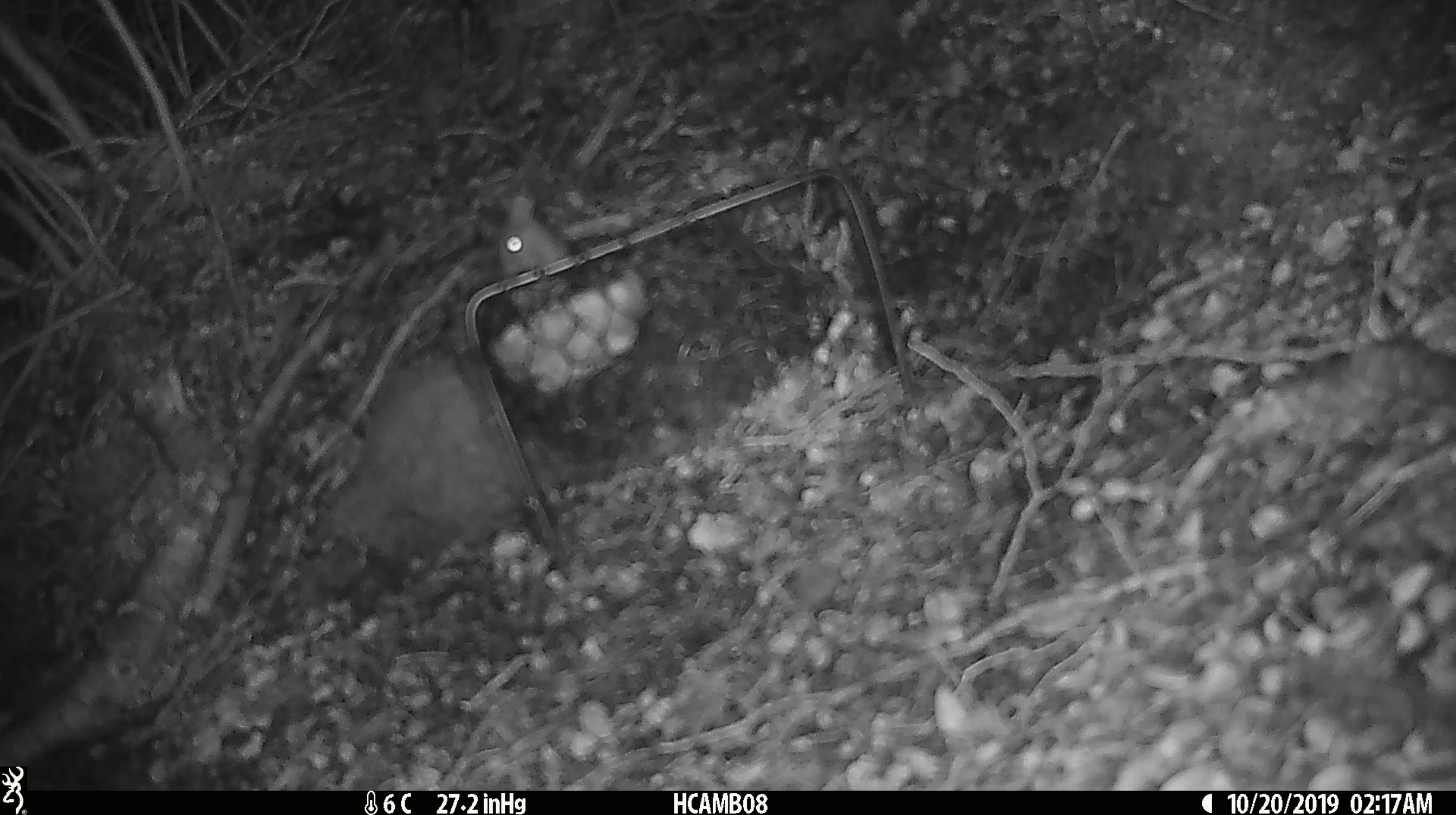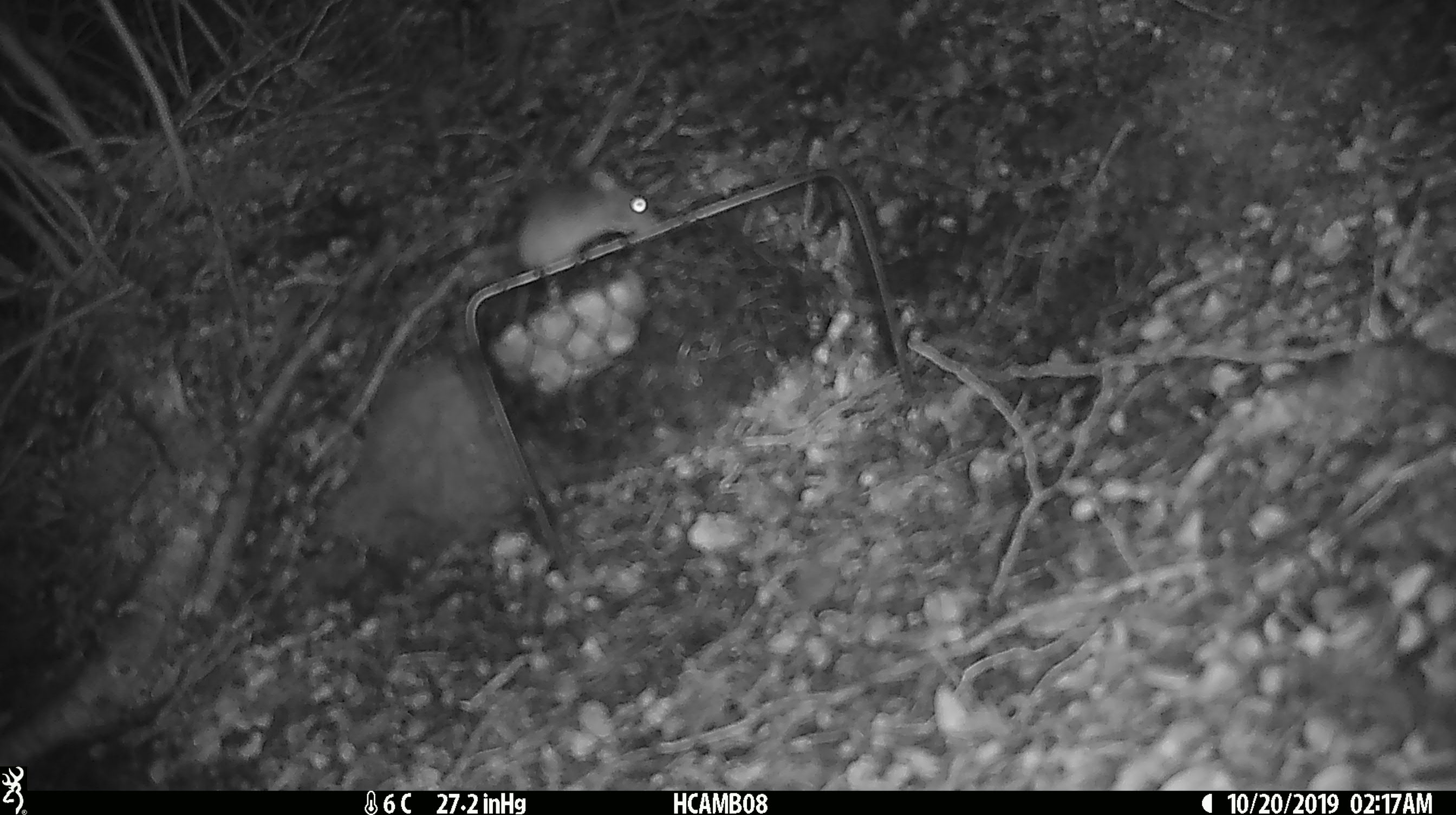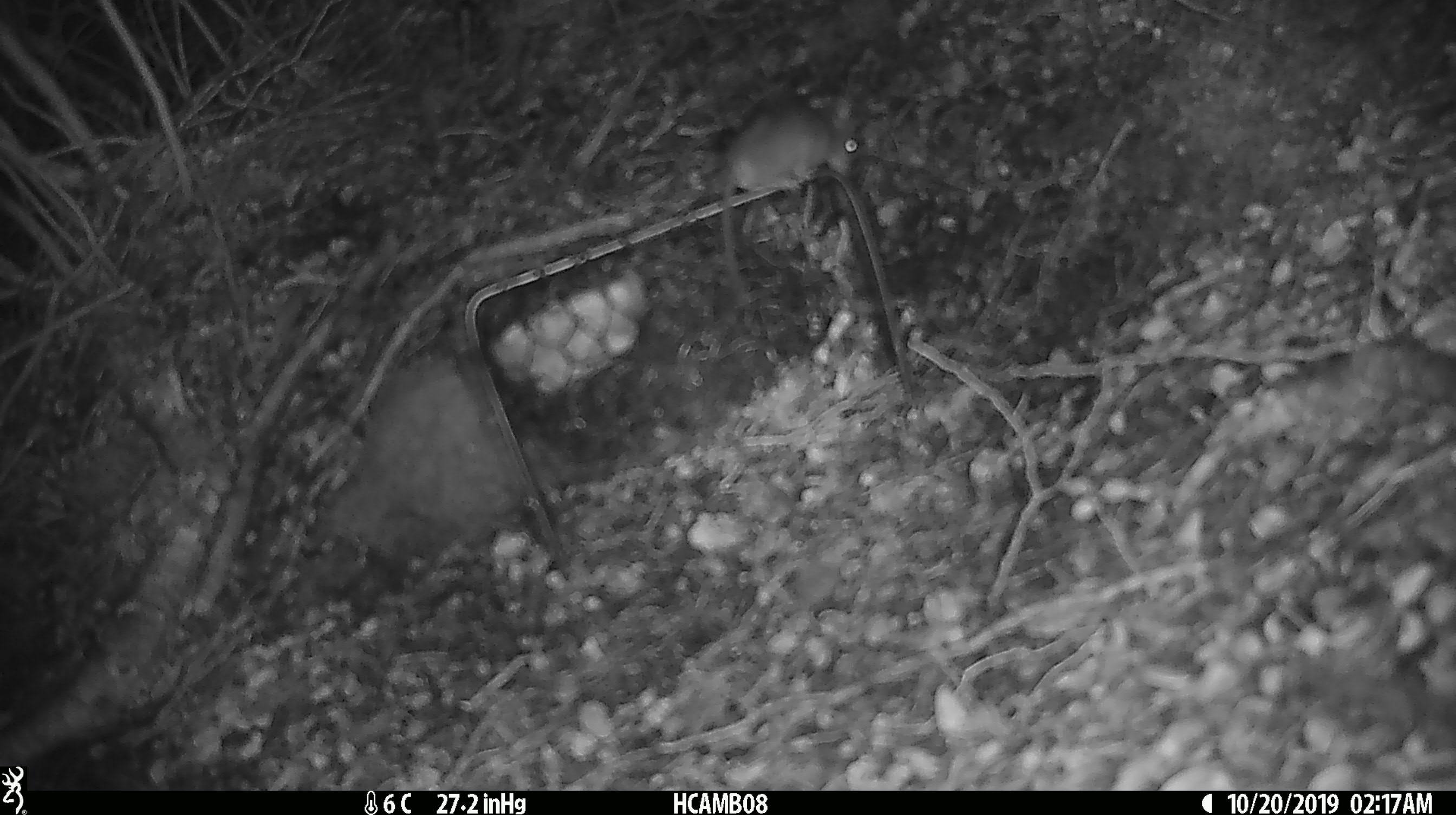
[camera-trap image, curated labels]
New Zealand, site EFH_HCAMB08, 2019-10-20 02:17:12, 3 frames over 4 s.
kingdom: Animalia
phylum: Chordata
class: Mammalia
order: Rodentia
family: Muridae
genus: Mus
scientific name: Mus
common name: mouse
Mouse (Mus).